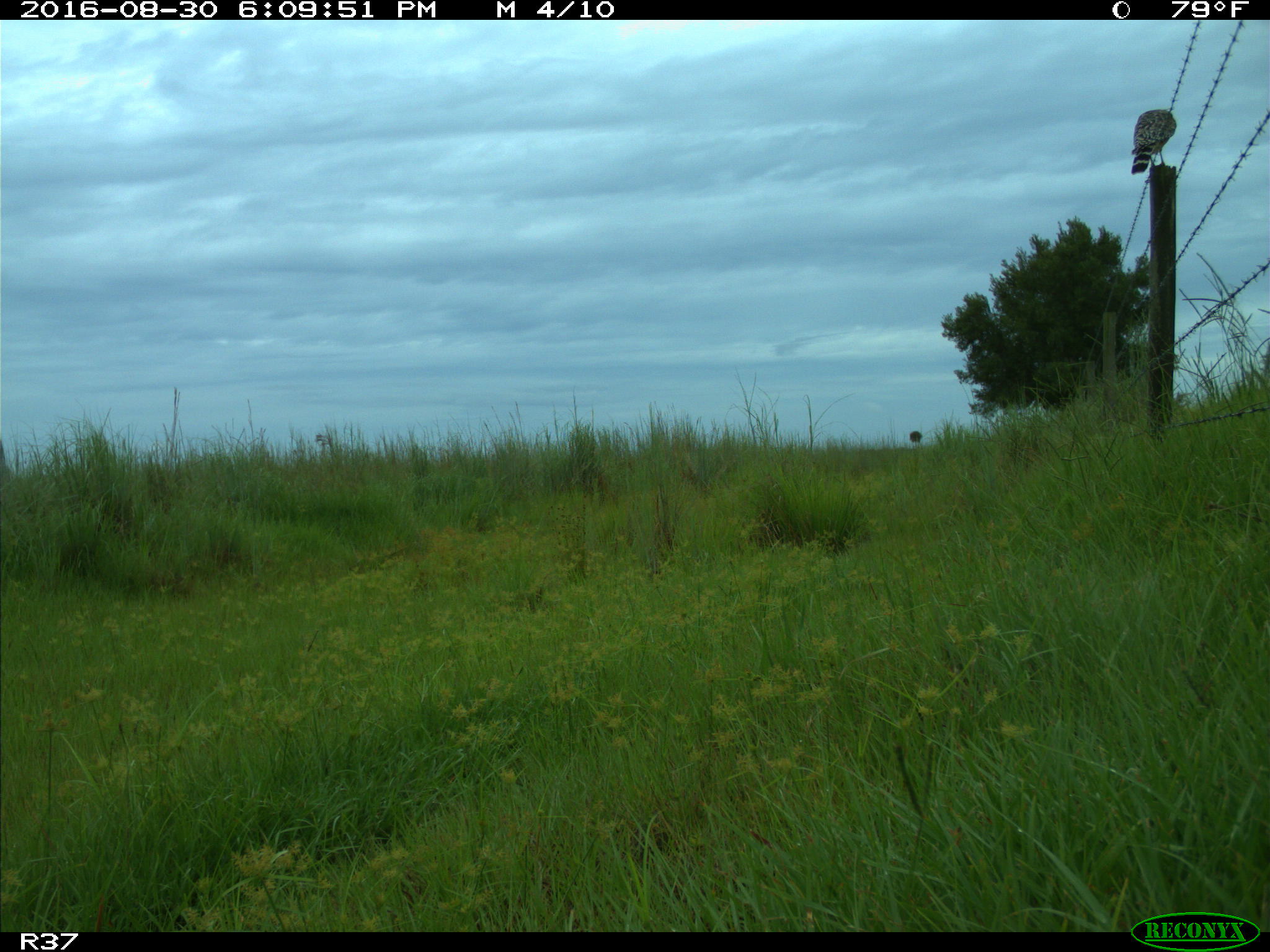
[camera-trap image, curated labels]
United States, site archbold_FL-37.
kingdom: Animalia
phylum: Chordata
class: Aves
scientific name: Aves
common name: birds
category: unidentified bird